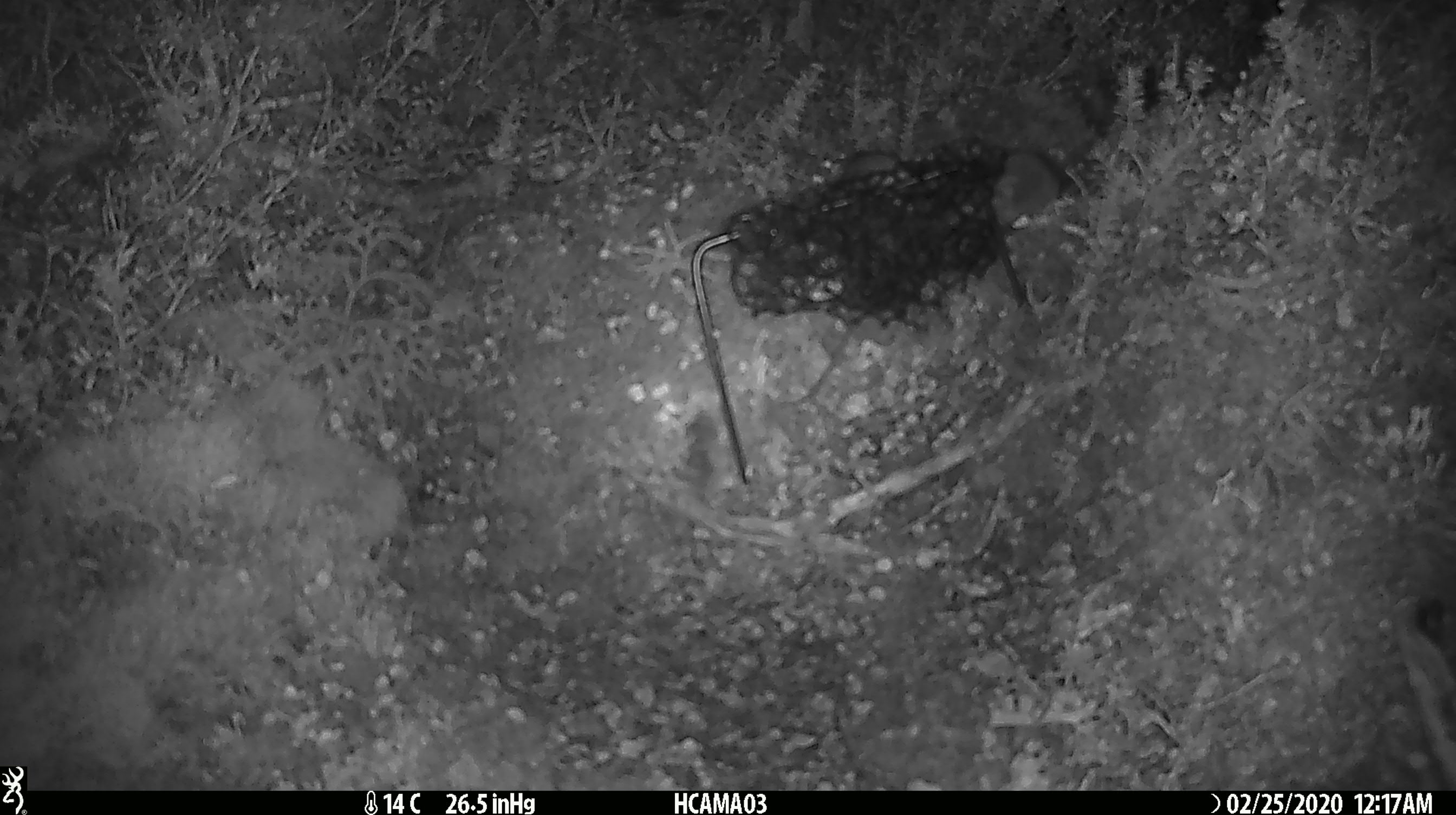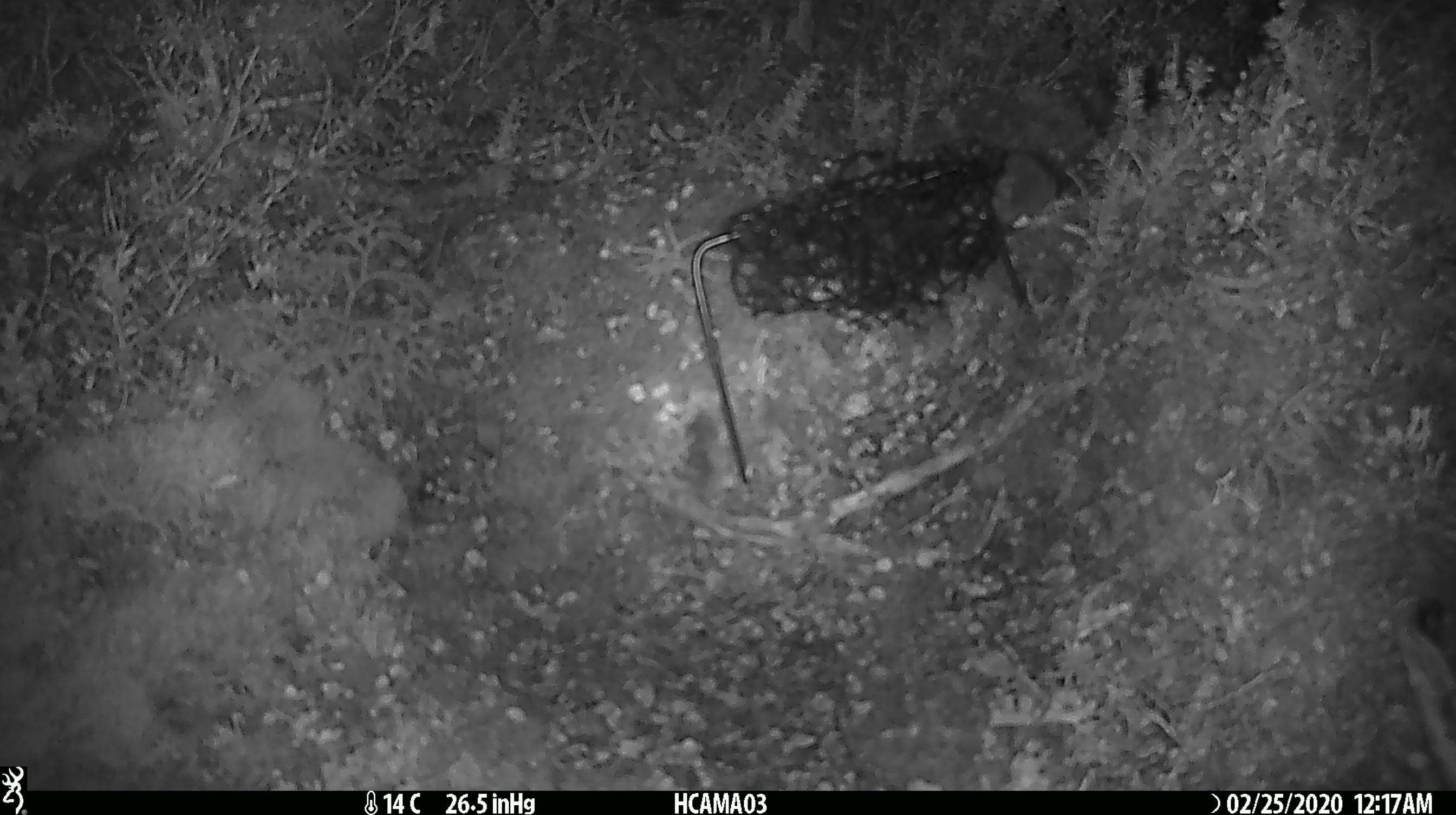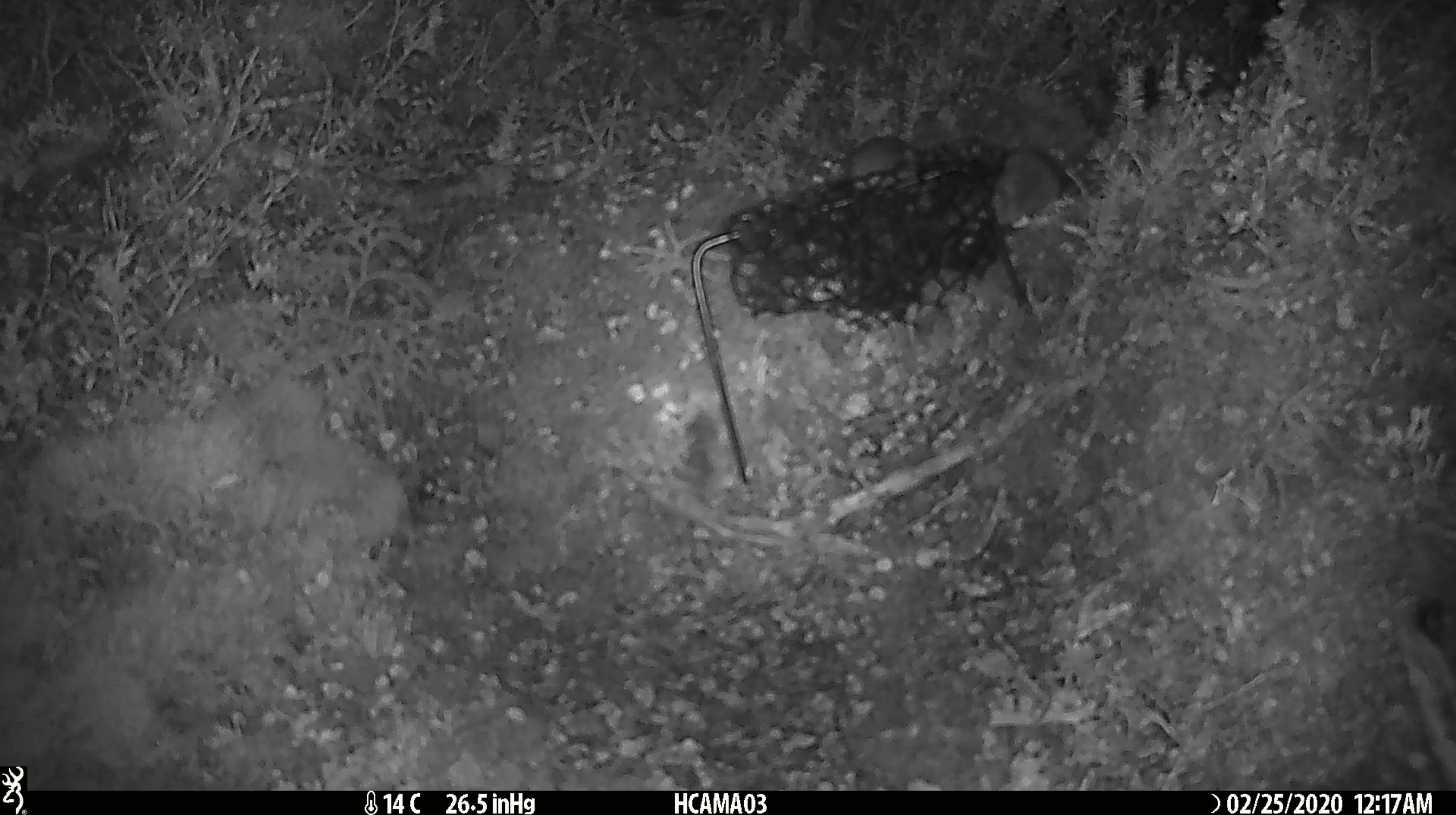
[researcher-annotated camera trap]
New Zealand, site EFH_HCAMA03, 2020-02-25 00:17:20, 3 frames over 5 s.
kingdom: Animalia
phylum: Chordata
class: Mammalia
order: Rodentia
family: Muridae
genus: Mus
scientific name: Mus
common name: mouse